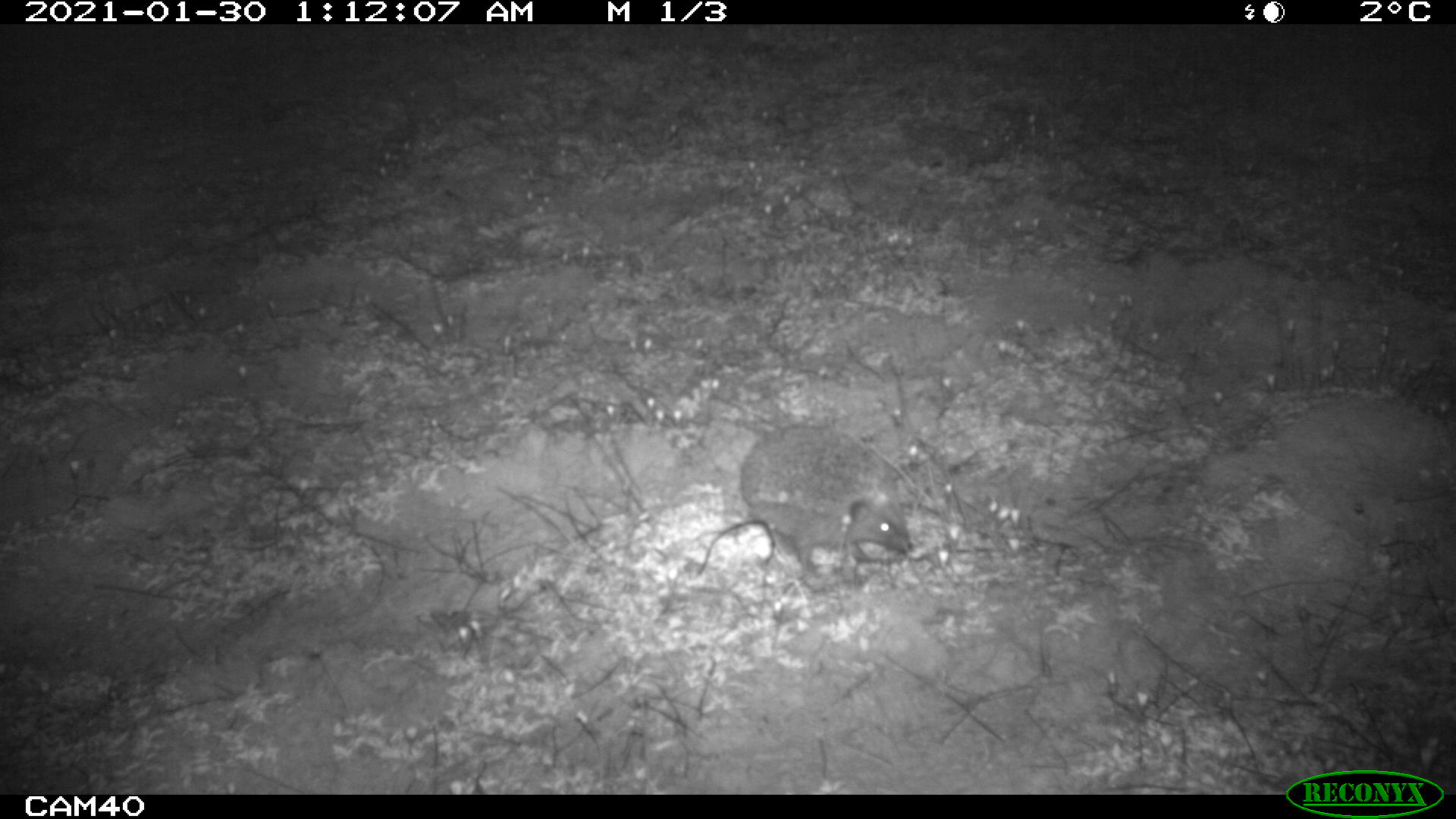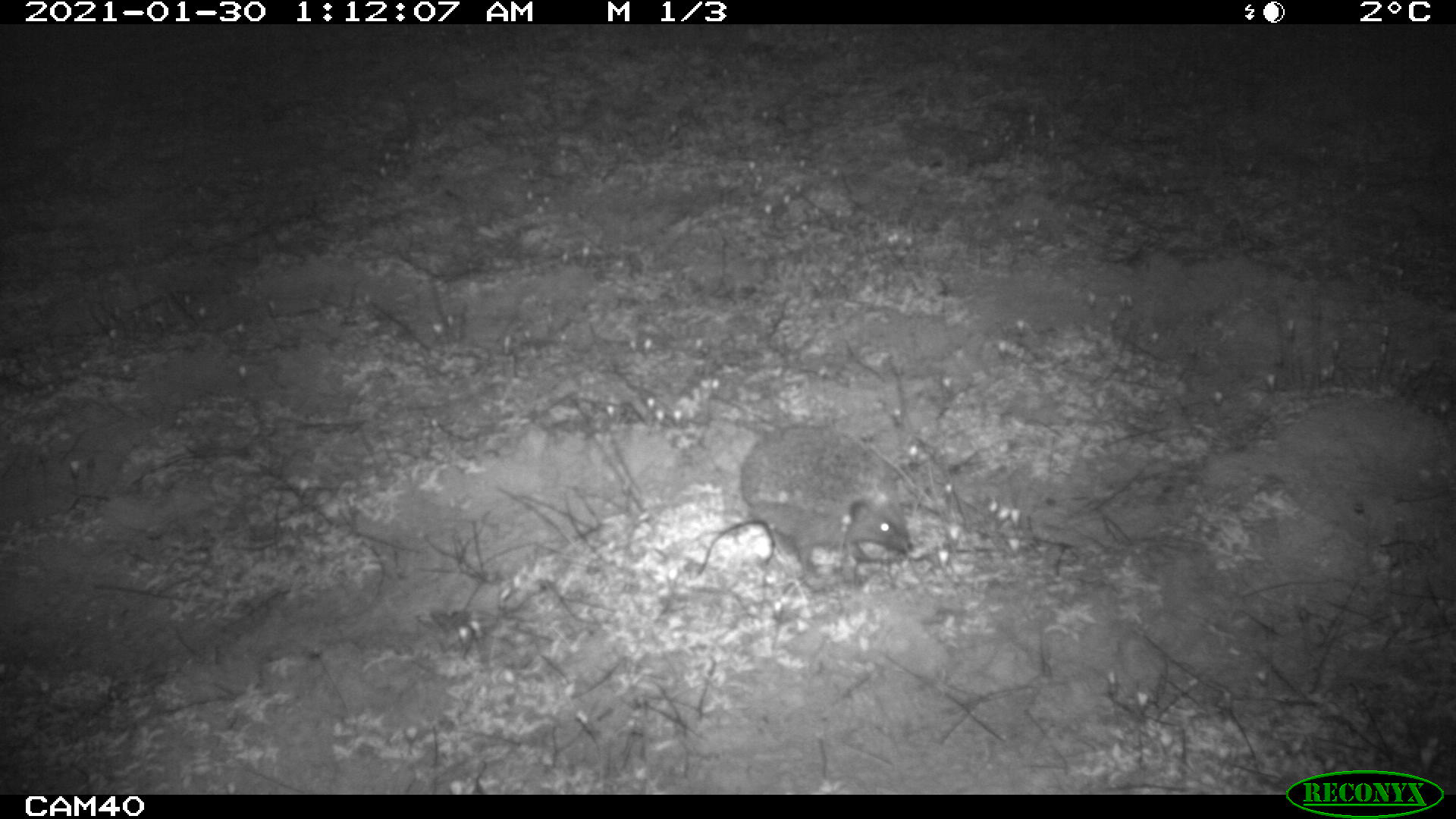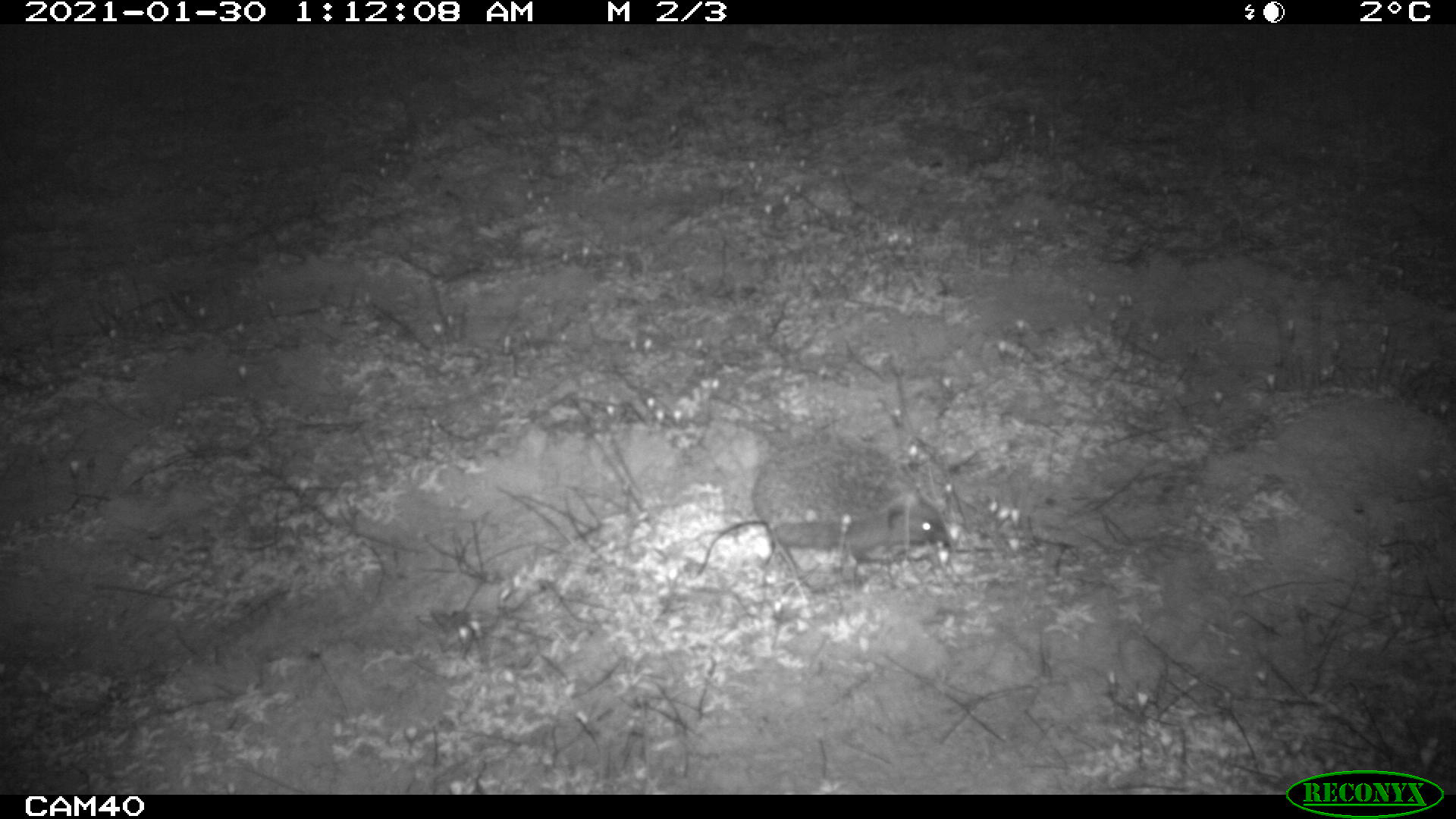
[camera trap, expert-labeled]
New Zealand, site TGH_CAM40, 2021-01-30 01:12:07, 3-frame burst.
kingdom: Animalia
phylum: Chordata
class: Mammalia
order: Eulipotyphla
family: Erinaceidae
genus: Erinaceus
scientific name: Erinaceus europaeus europaeus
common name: european hedgehog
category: hedgehog